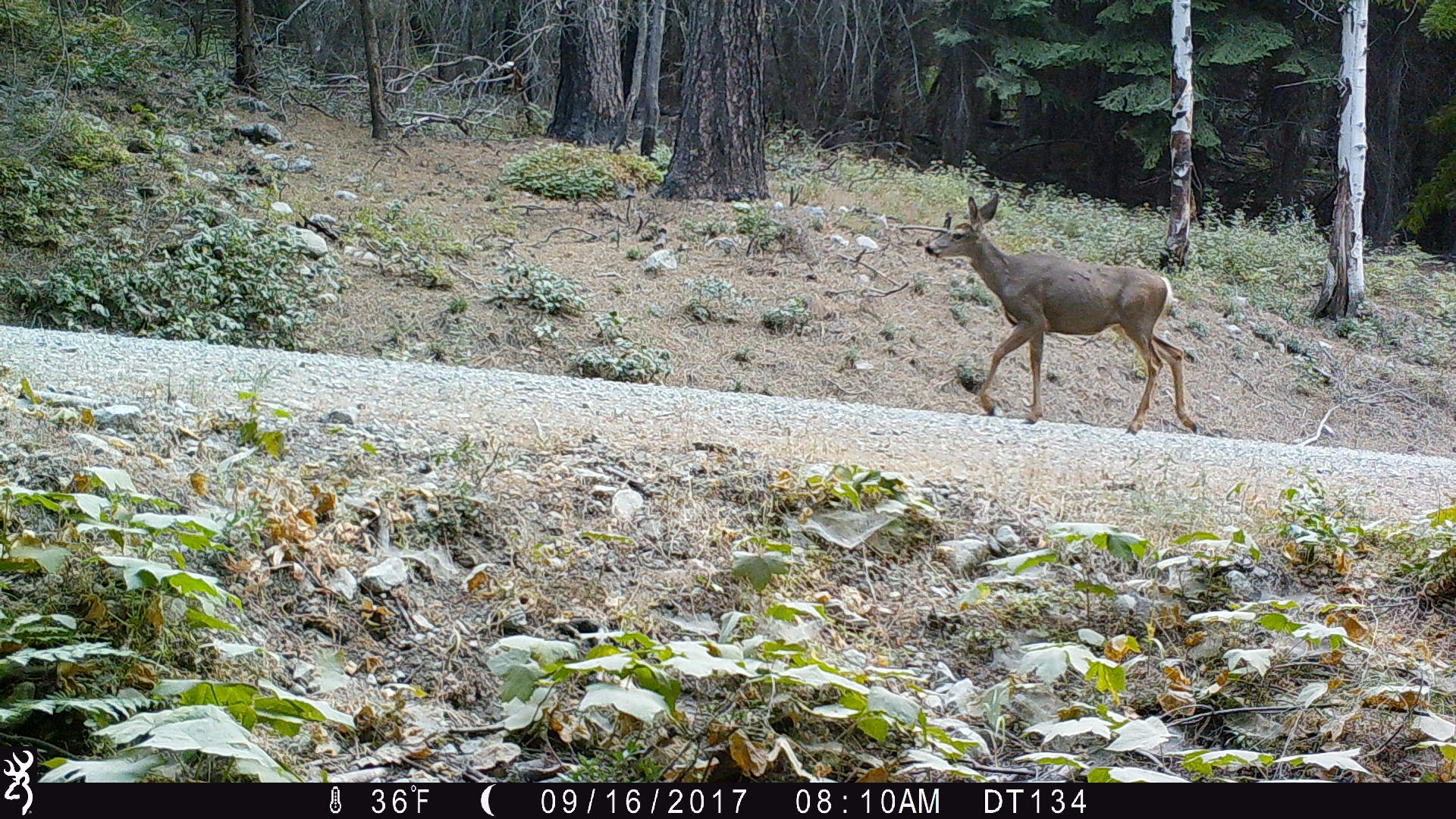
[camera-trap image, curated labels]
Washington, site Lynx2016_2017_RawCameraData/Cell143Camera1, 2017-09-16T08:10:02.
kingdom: Animalia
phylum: Chordata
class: Mammalia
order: Artiodactyla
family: Cervidae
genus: Odocoileus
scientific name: Odocoileus hemionus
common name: mule deer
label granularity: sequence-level